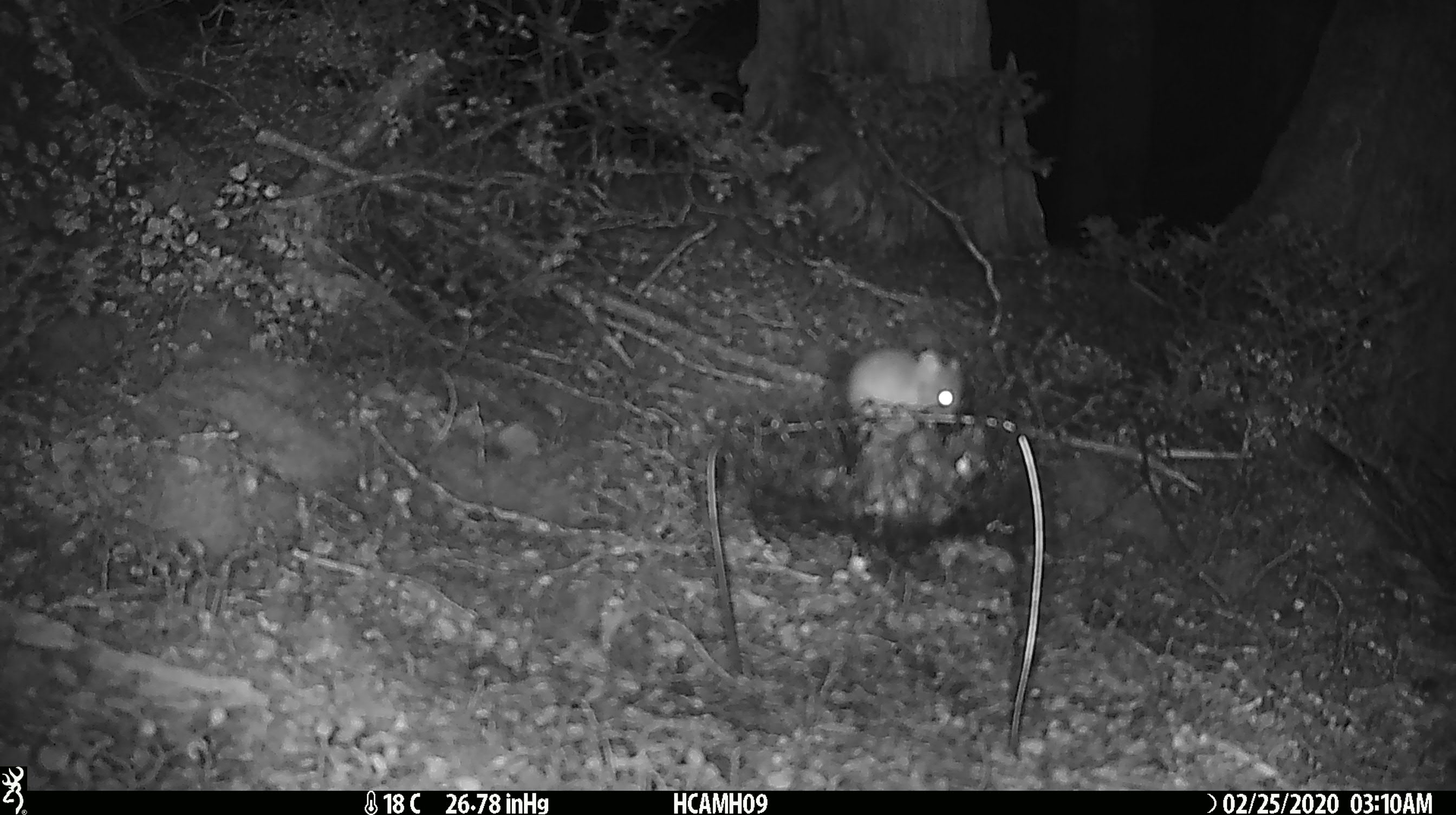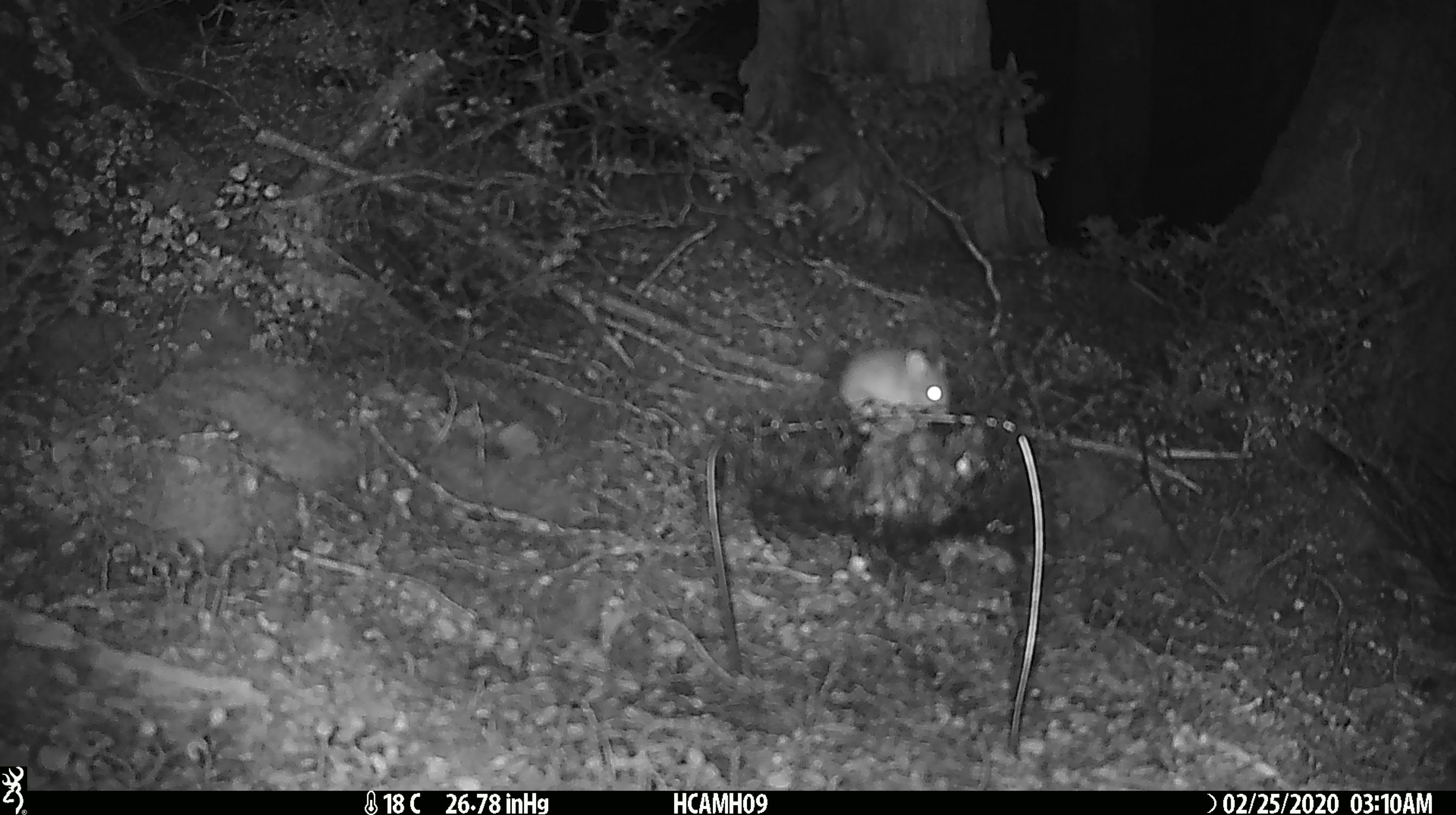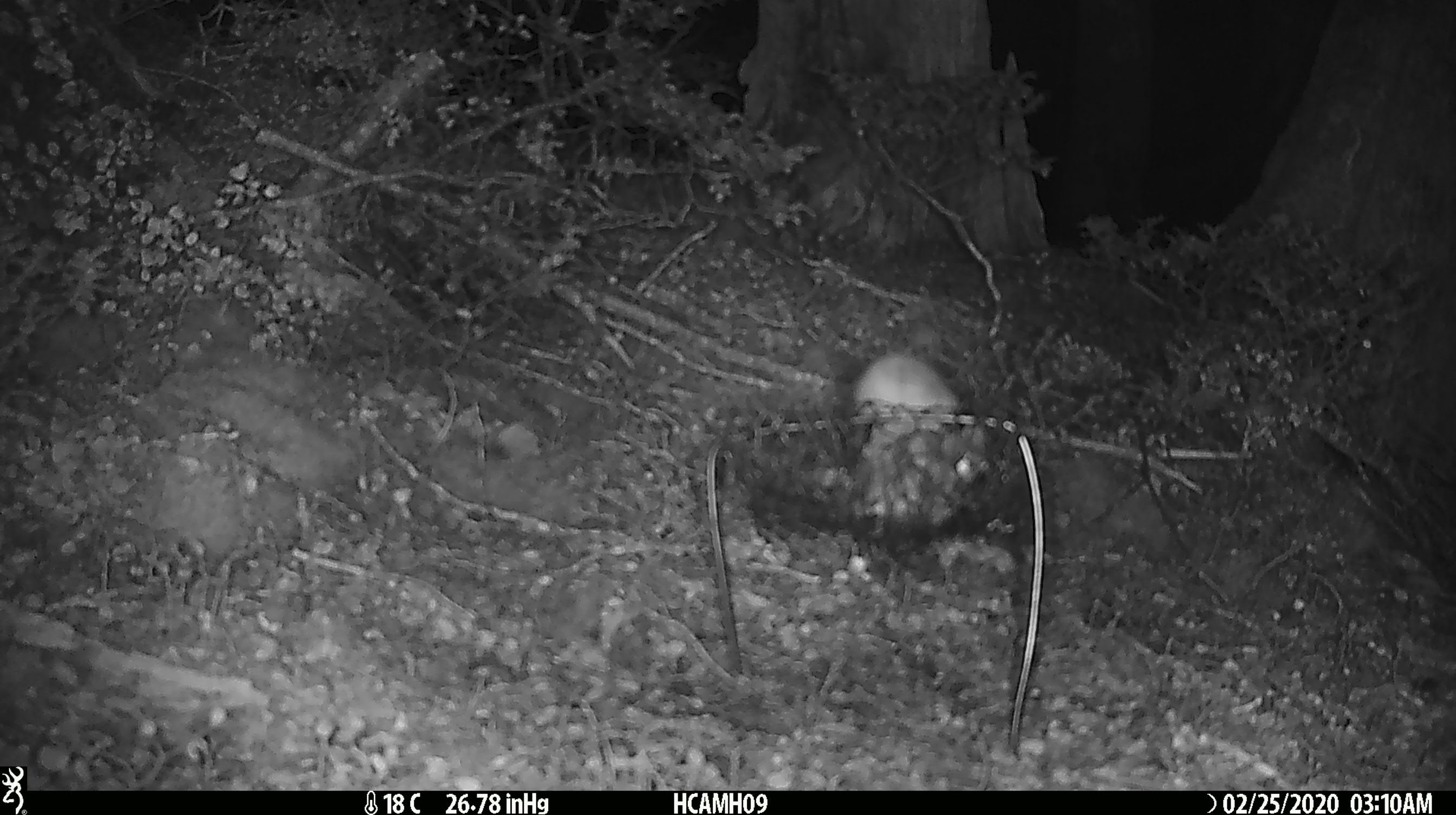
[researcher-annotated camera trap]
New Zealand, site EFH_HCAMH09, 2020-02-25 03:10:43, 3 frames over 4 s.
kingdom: Animalia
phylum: Chordata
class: Mammalia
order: Rodentia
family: Muridae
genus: Mus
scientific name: Mus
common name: mouse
Mouse (Mus).